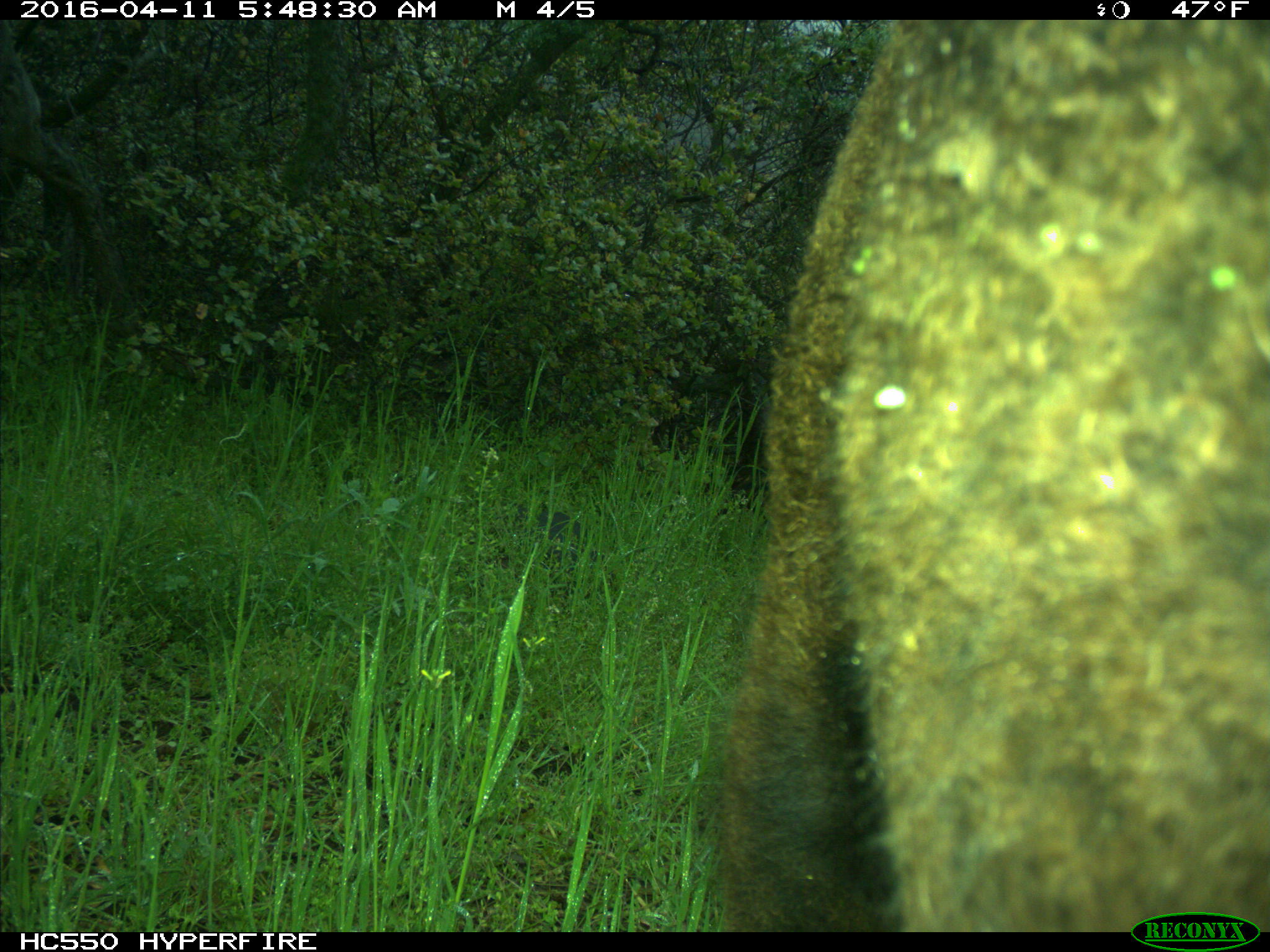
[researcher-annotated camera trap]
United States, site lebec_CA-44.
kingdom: Animalia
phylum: Chordata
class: Mammalia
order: Artiodactyla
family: Bovidae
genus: Bos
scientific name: Bos taurus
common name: domestic cow